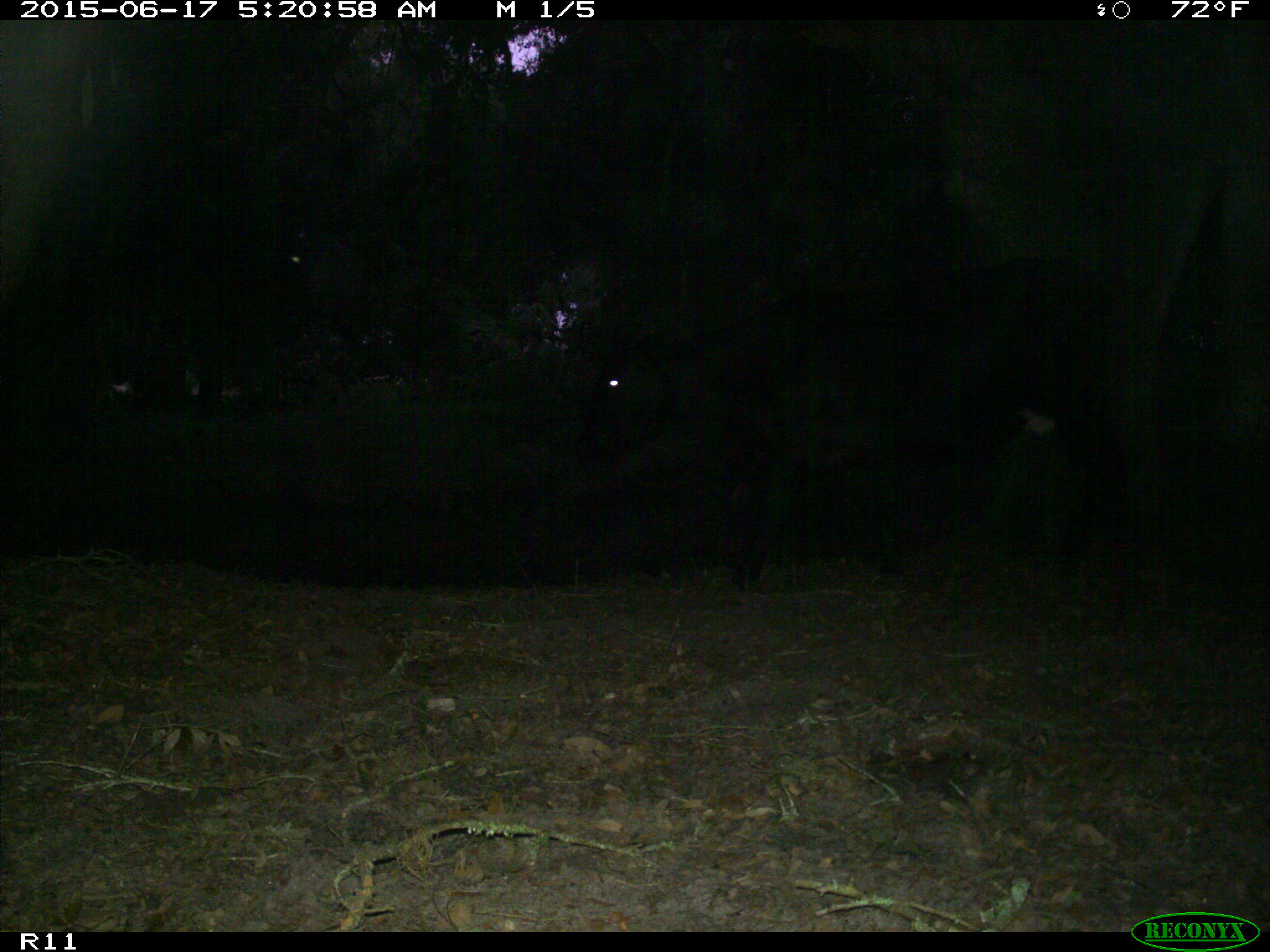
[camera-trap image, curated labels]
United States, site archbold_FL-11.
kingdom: Animalia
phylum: Chordata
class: Mammalia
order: Artiodactyla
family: Bovidae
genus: Bos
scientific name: Bos taurus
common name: domestic cow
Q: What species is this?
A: Bos taurus (domestic cow).